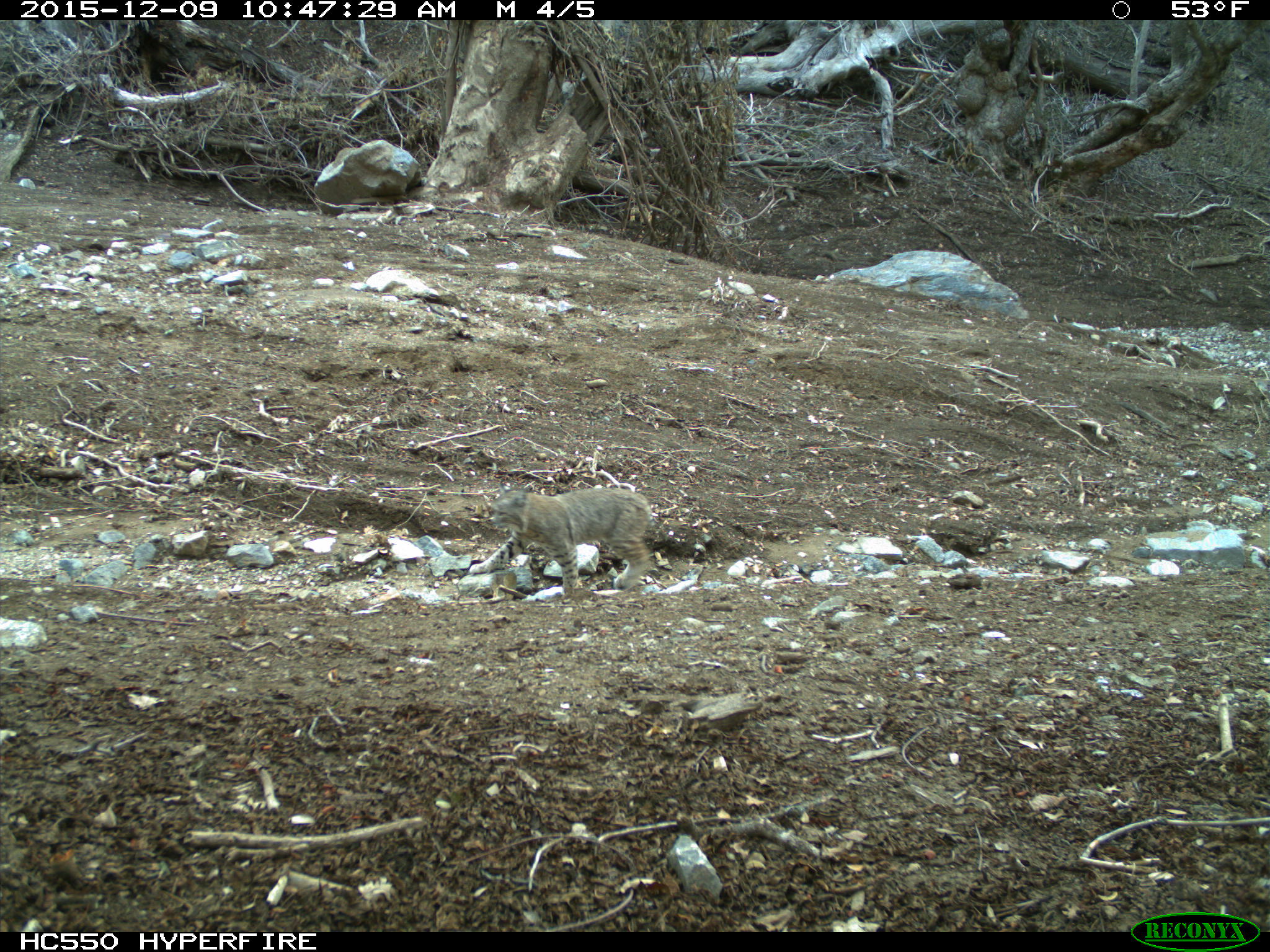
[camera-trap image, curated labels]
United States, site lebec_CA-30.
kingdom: Animalia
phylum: Chordata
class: Mammalia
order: Carnivora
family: Felidae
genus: Lynx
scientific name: Lynx rufus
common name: bobcat